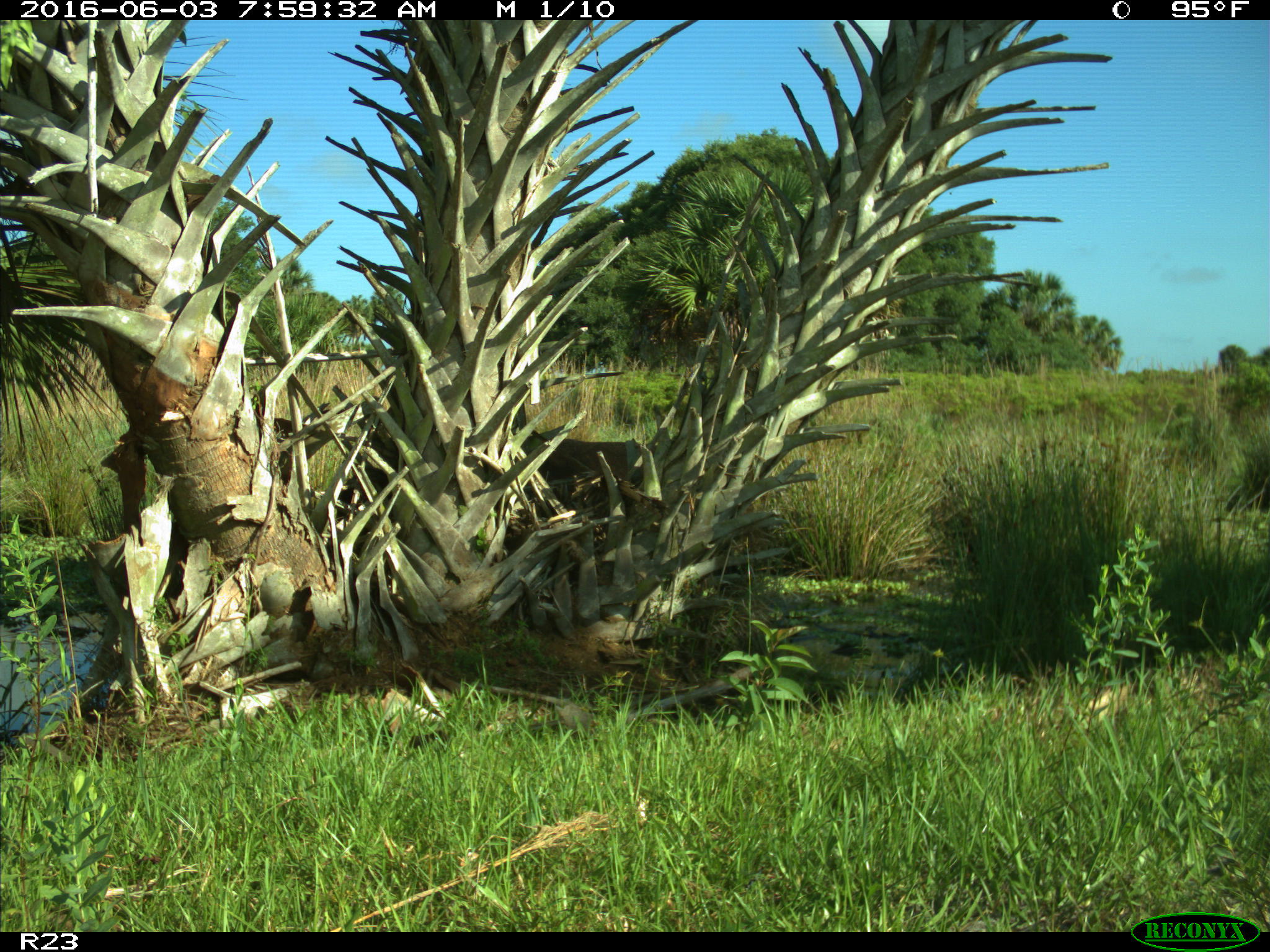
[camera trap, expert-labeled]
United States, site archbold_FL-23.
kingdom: Animalia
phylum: Chordata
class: Mammalia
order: Artiodactyla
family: Bovidae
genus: Bos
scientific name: Bos taurus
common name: domestic cow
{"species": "Bos taurus (domestic cow)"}